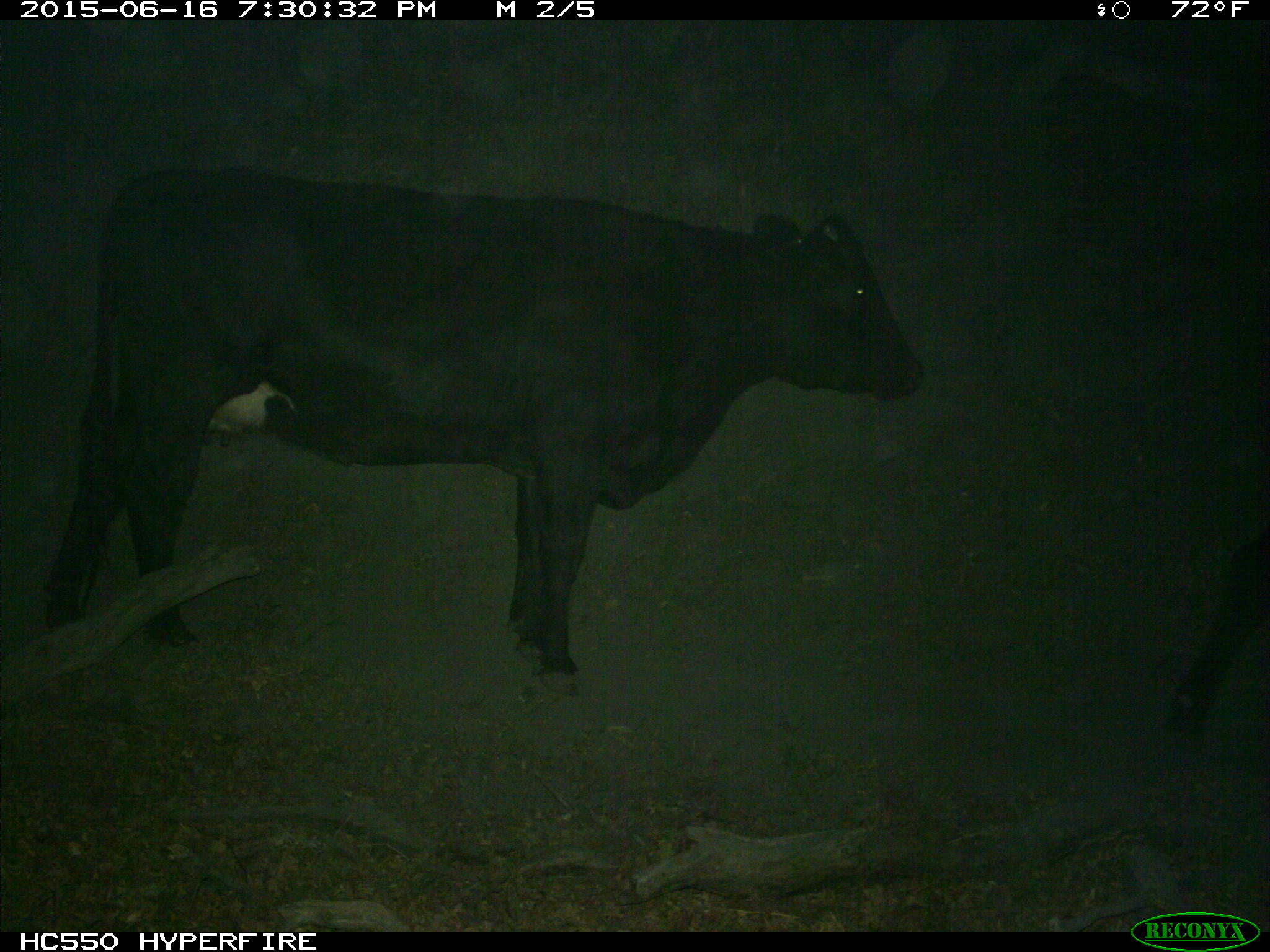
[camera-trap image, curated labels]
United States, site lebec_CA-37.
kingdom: Animalia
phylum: Chordata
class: Mammalia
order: Artiodactyla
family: Bovidae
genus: Bos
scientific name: Bos taurus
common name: domestic cow